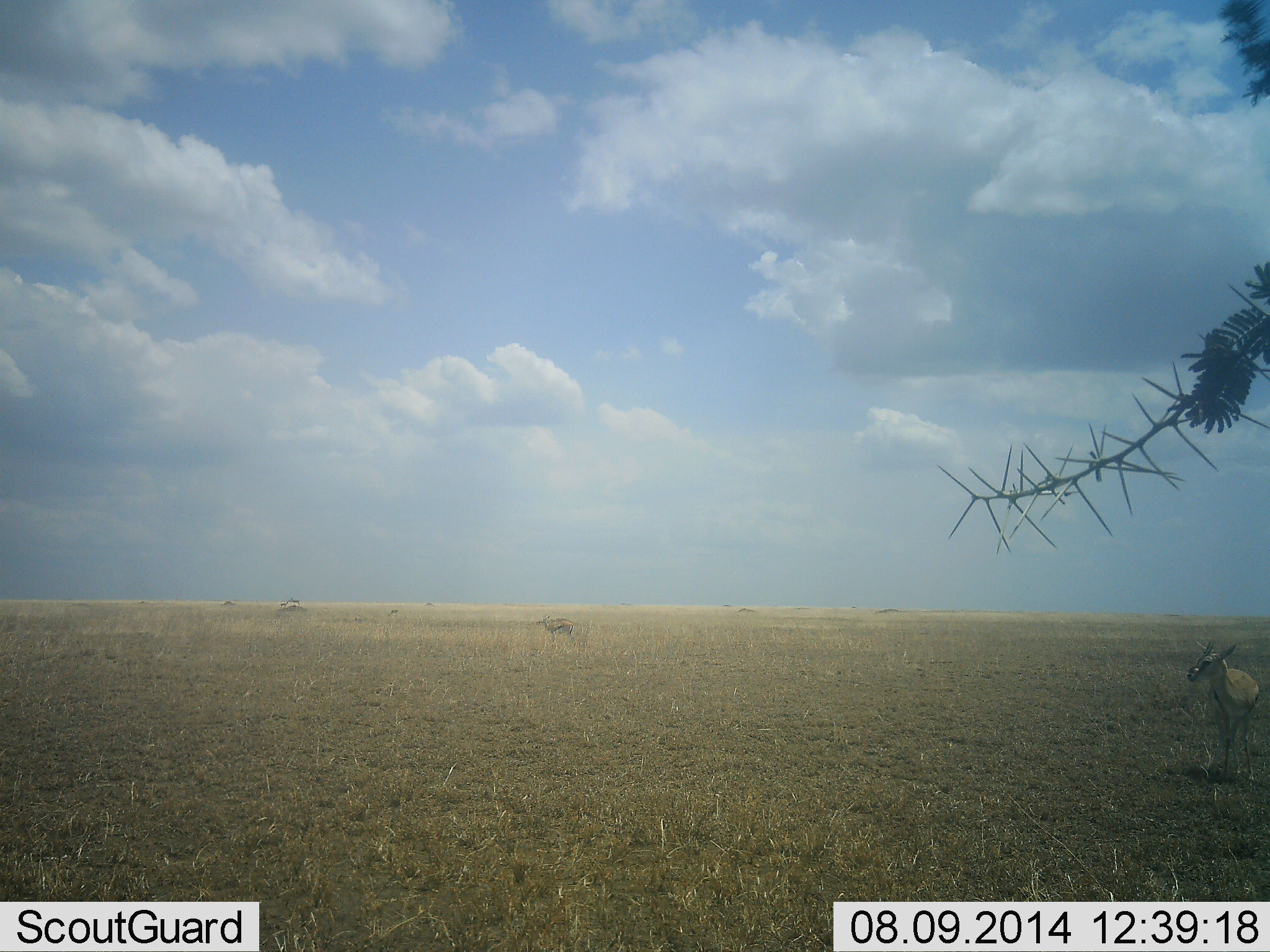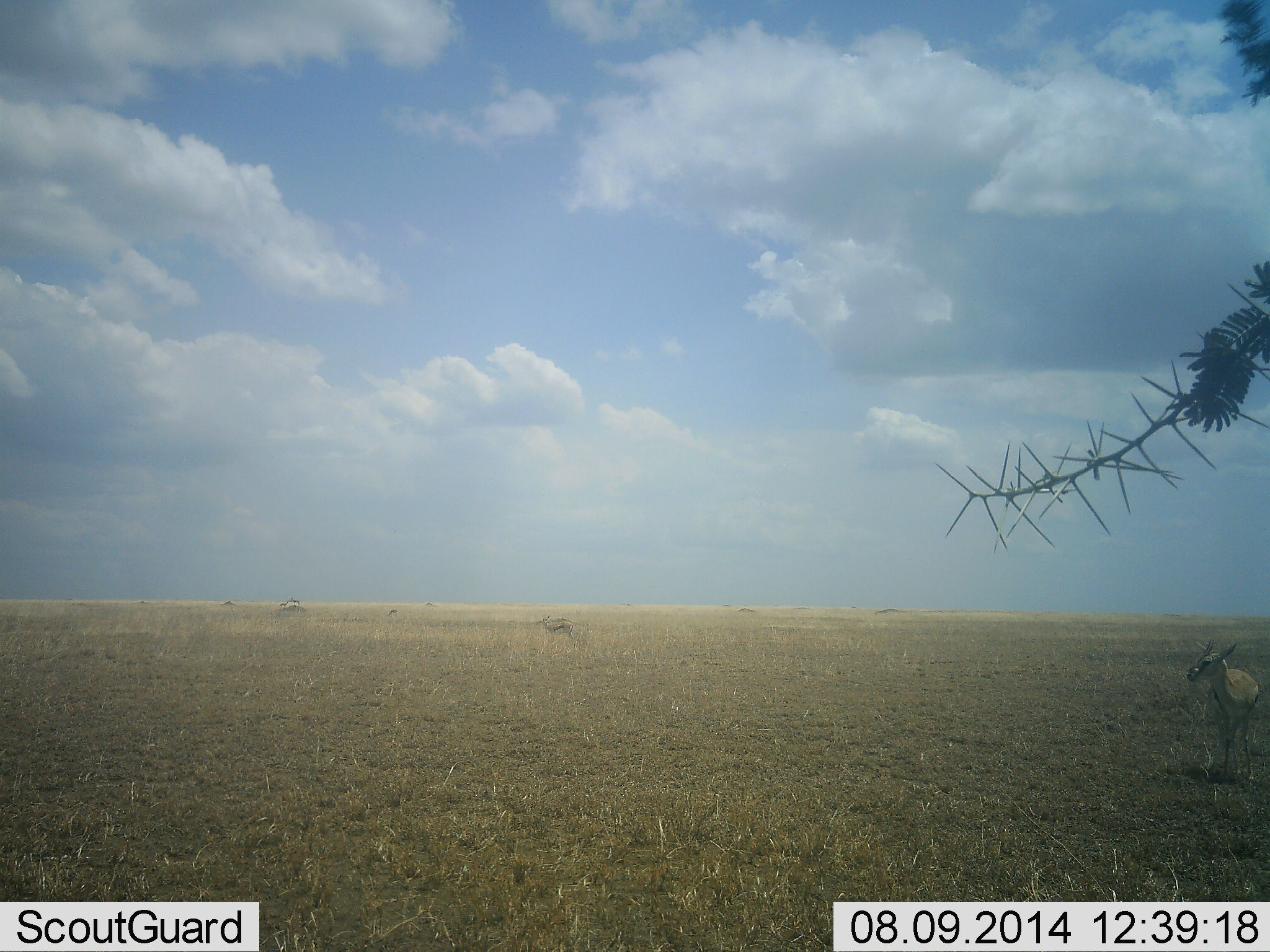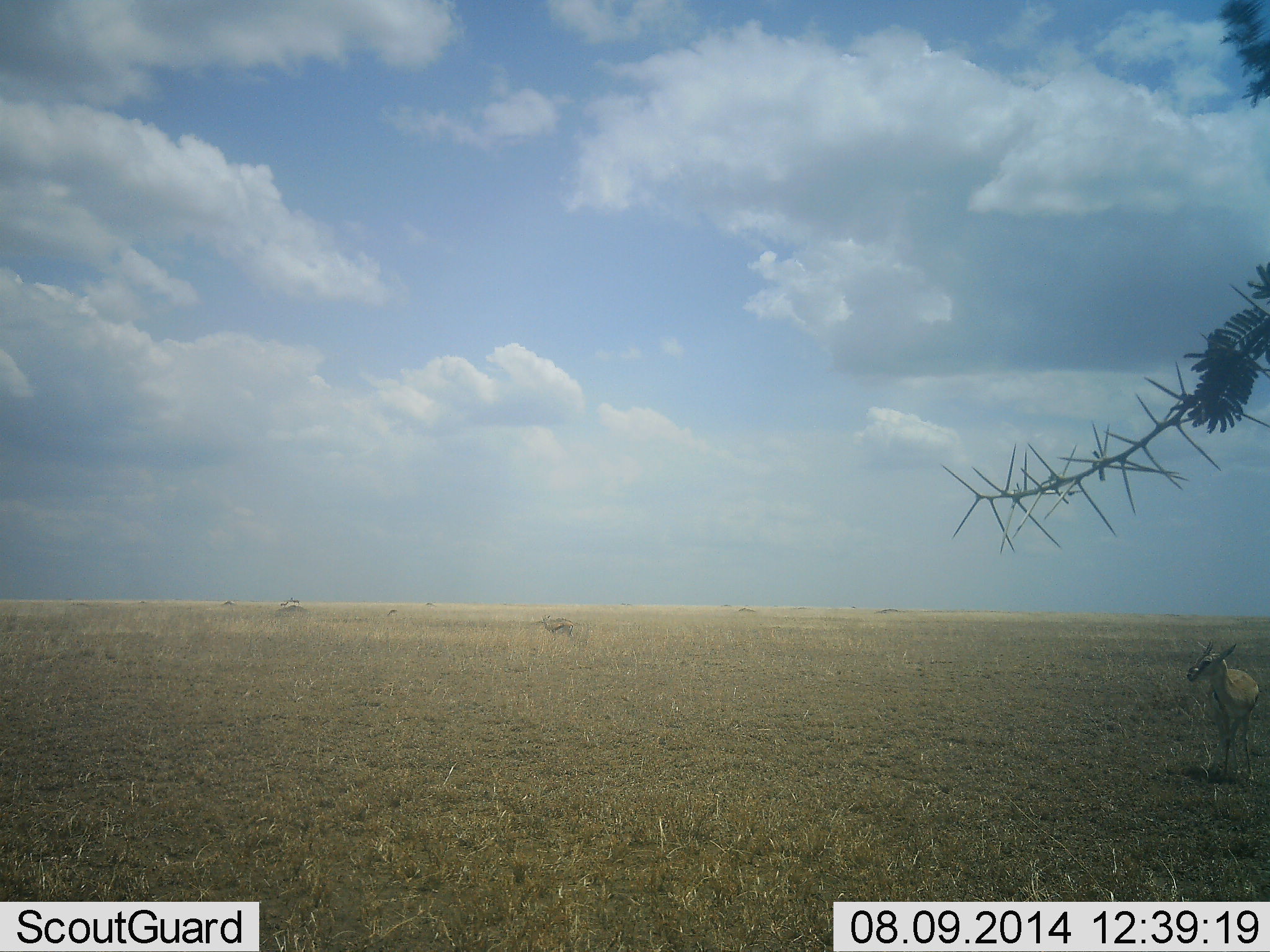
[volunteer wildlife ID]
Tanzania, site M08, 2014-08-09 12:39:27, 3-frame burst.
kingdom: Animalia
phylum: Chordata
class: Mammalia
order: Artiodactyla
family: Bovidae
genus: Eudorcas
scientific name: Eudorcas thomsonii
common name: thomson's gazelle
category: gazellethomsons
Gazellethomsons (thomson's gazelle) (Eudorcas thomsonii), count 3. Behavior (volunteer vote fractions): standing 80%, resting 0%, moving 10%, interacting 0%. Young present (vote fraction): 0%. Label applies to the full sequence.